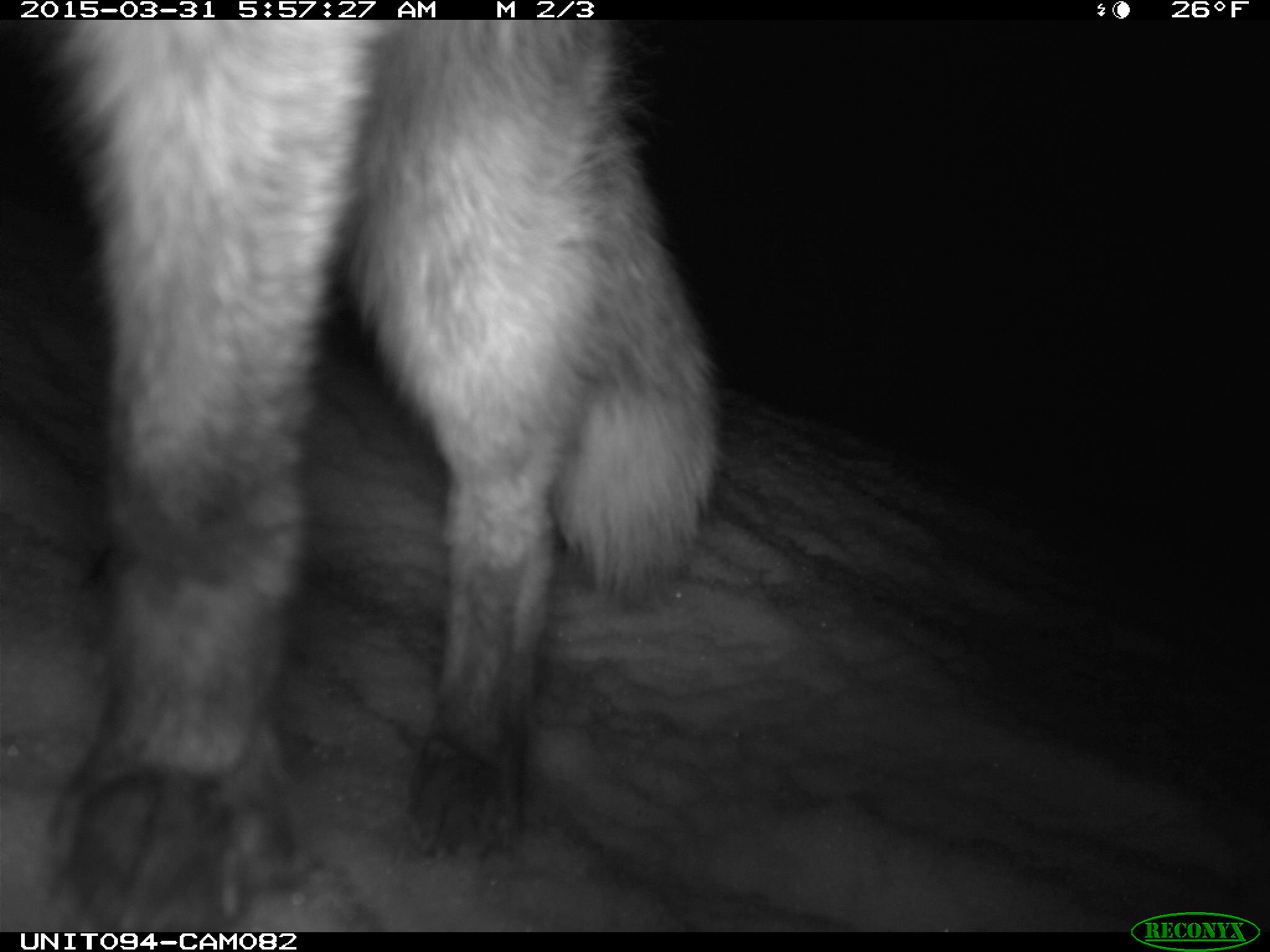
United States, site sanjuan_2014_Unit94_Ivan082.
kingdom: Animalia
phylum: Chordata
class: Mammalia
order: Carnivora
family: Canidae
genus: Vulpes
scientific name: Vulpes vulpes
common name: red fox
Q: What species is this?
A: Vulpes vulpes (red fox).